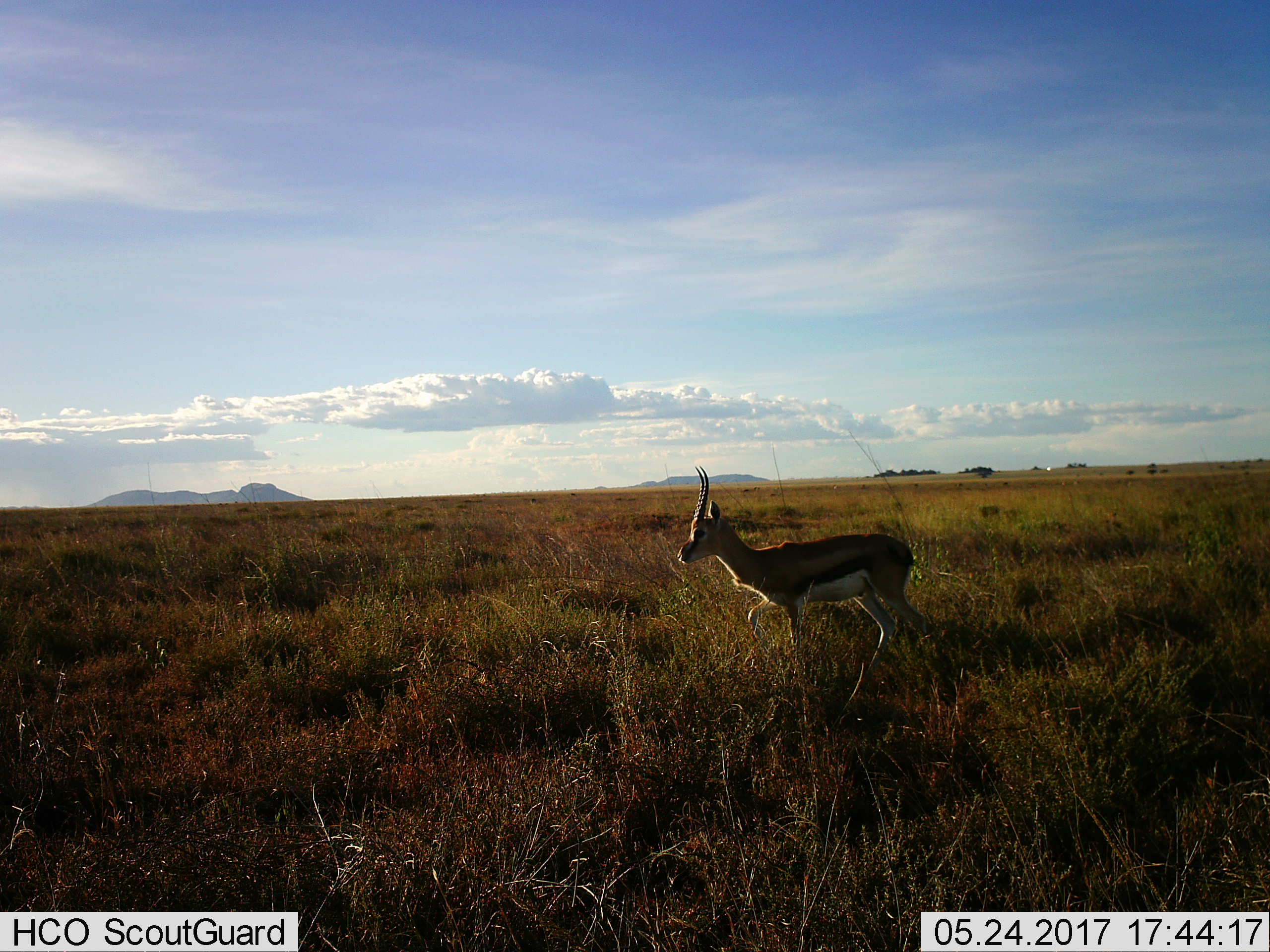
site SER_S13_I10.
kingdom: Animalia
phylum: Chordata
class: Mammalia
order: Artiodactyla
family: Bovidae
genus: Eudorcas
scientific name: Eudorcas thomsonii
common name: thomson's gazelle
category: gazellethomsons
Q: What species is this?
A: Gazellethomsons (thomson's gazelle) (Eudorcas thomsonii).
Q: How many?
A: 1.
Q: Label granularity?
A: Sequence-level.